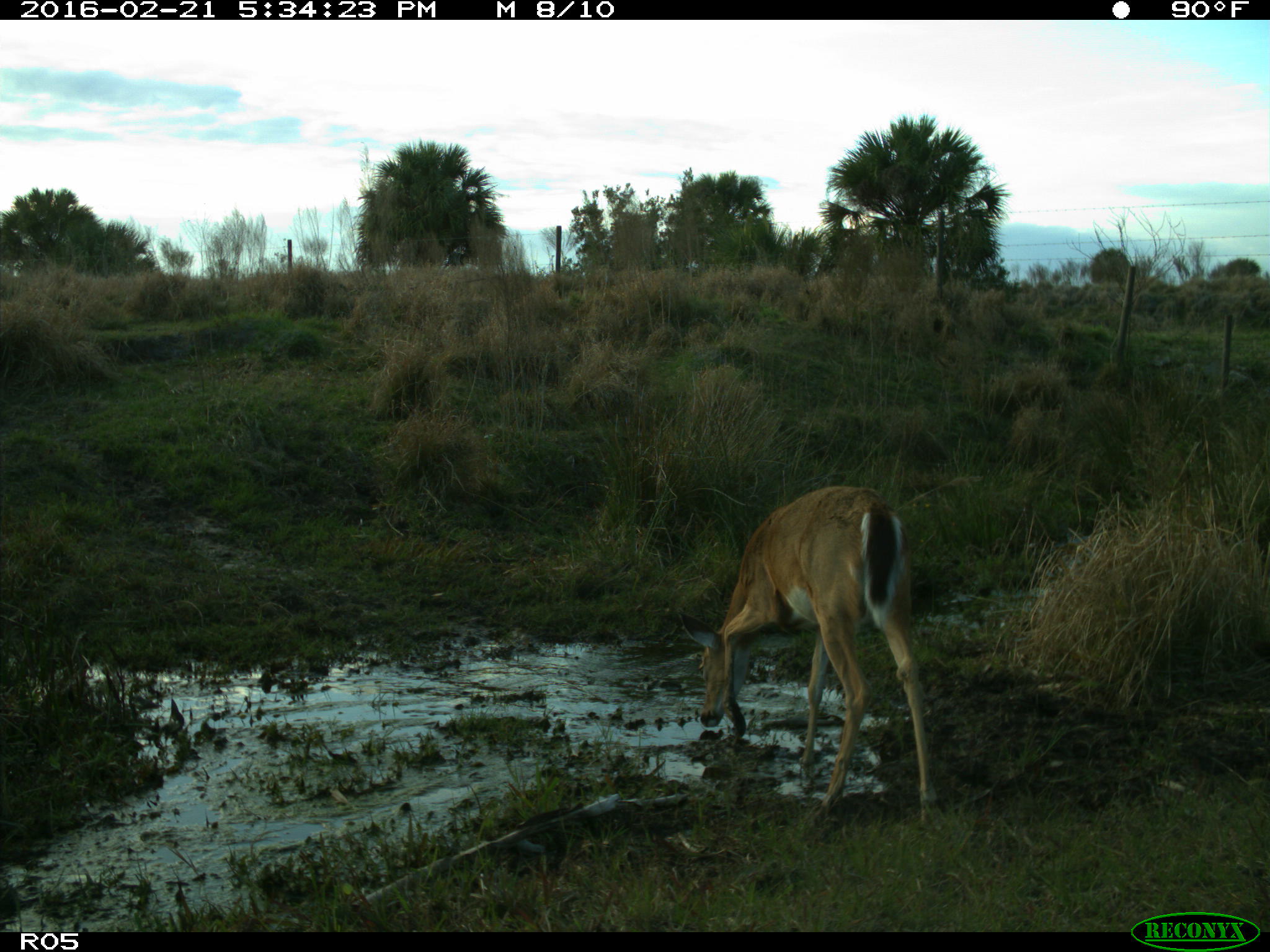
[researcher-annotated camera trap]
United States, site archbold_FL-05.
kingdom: Animalia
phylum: Chordata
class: Mammalia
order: Artiodactyla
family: Cervidae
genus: Odocoileus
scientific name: Odocoileus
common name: deer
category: unidentified deer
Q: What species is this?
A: Unidentified deer (deer) (Odocoileus).